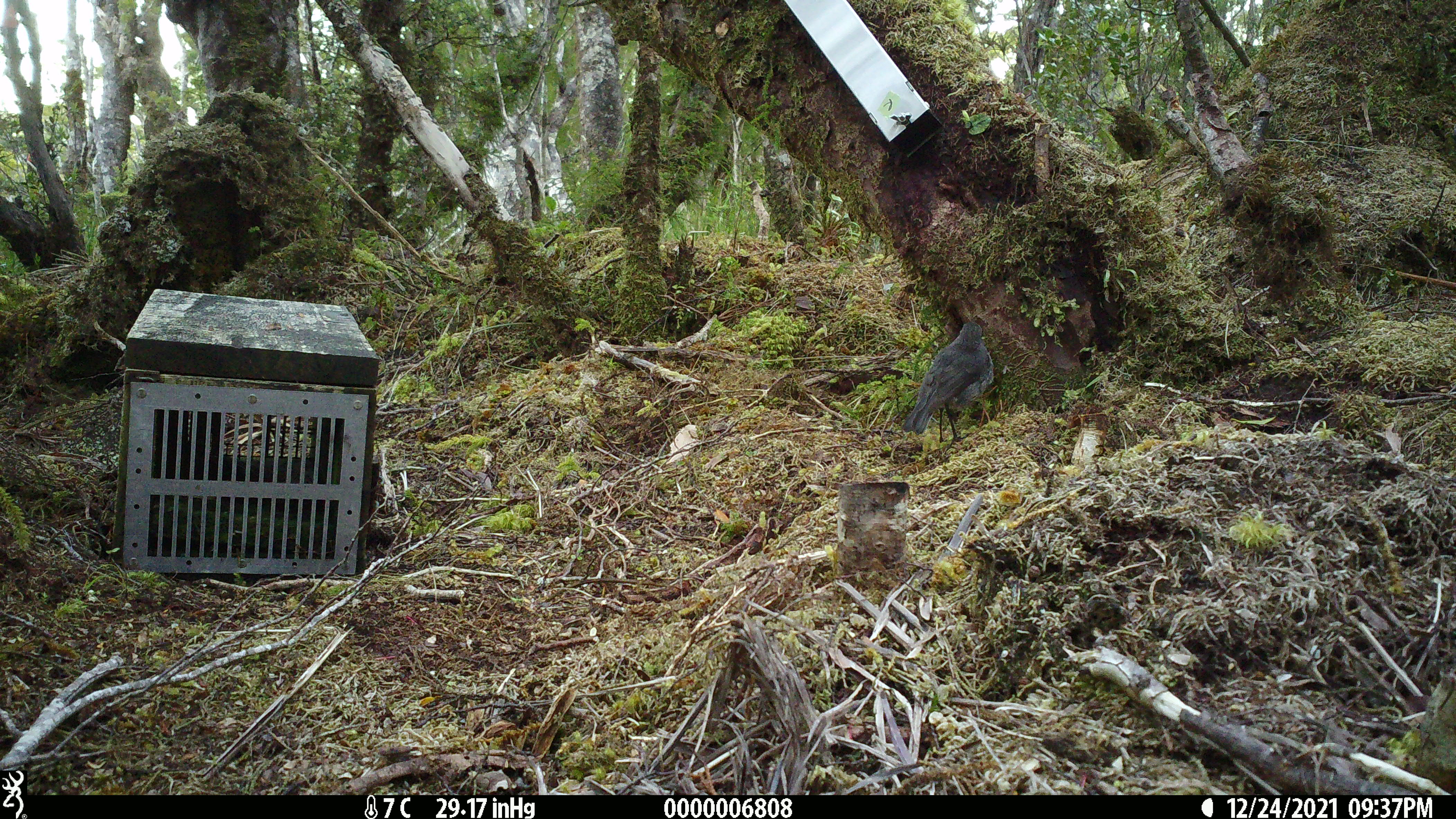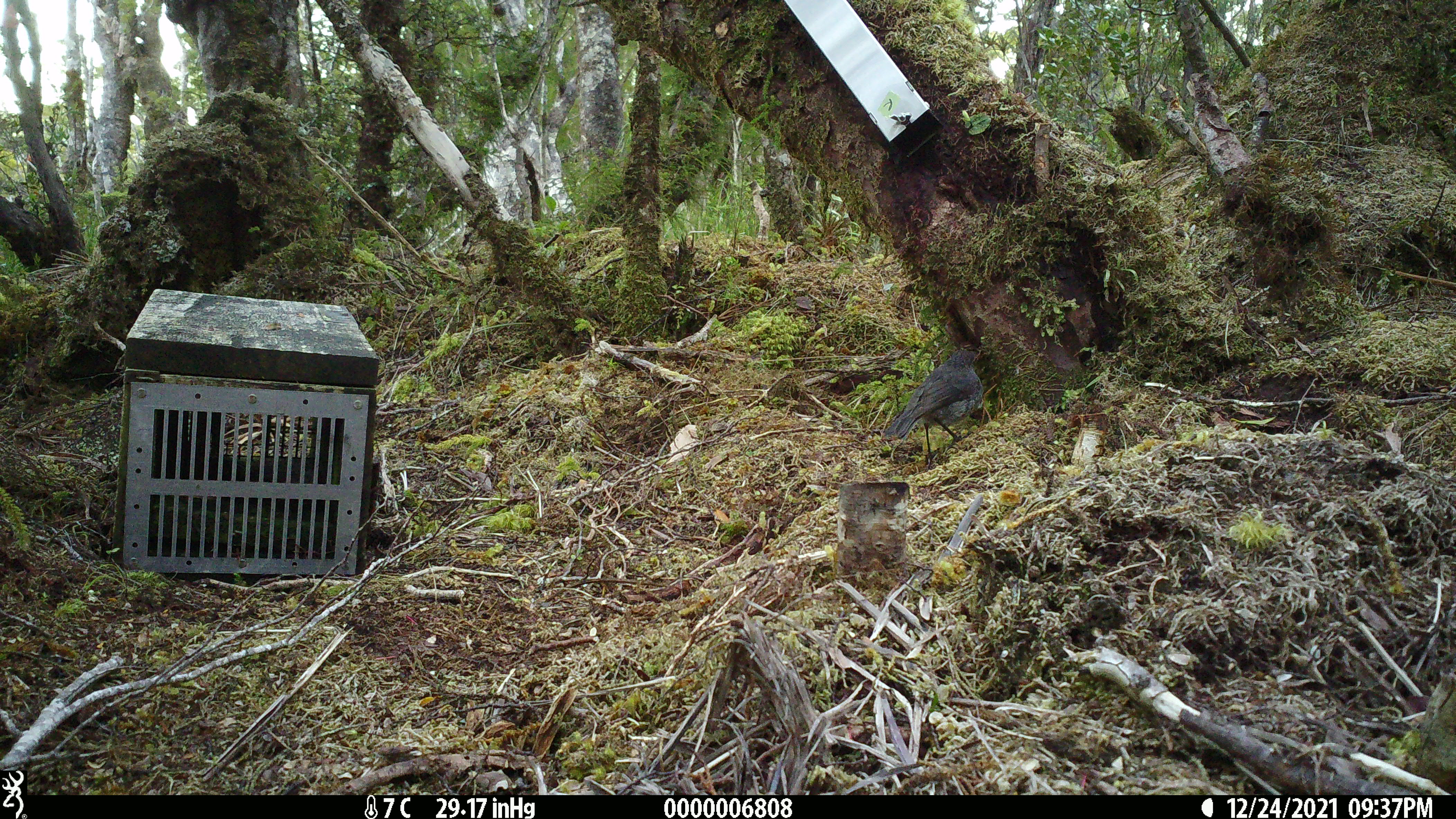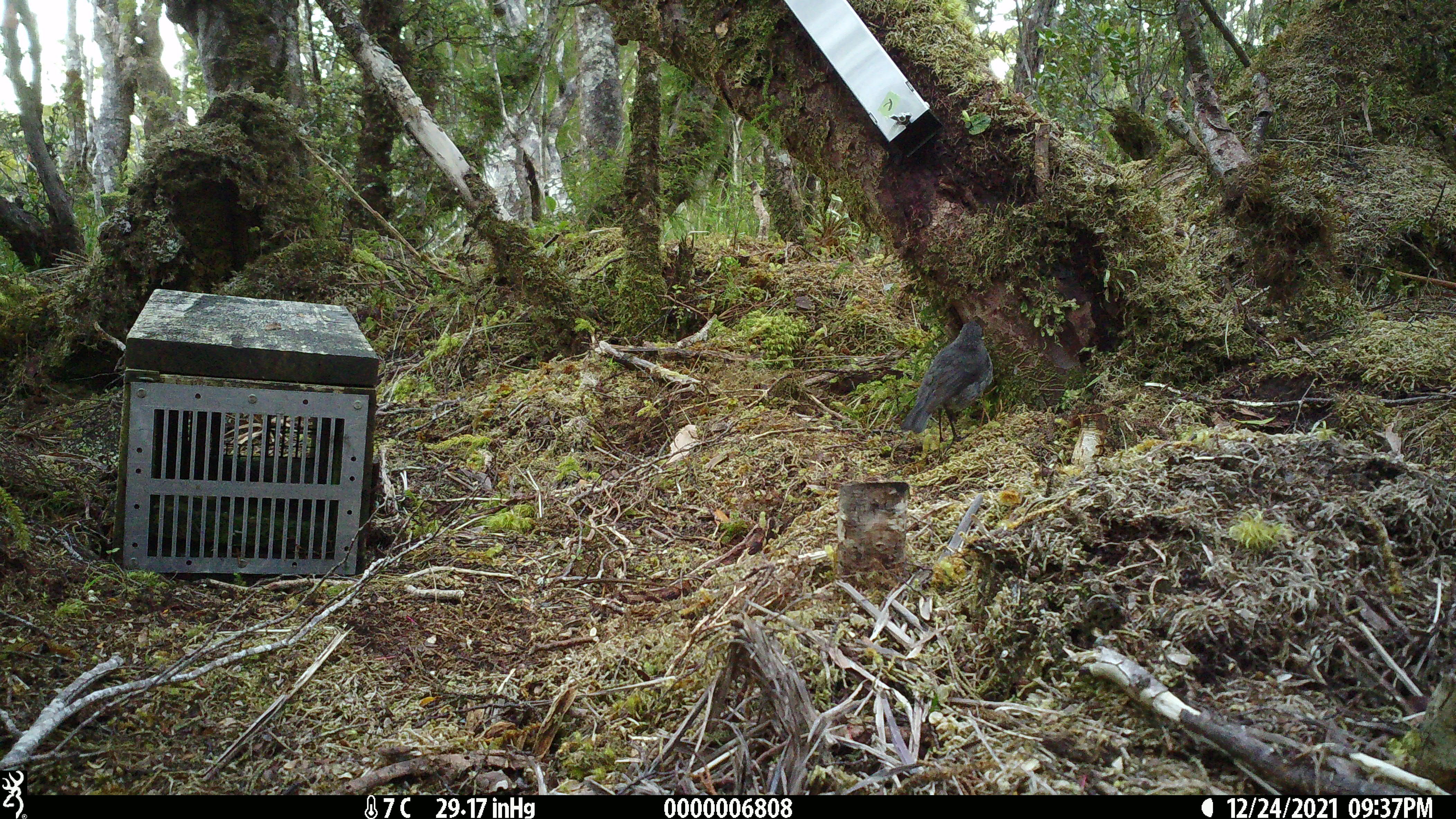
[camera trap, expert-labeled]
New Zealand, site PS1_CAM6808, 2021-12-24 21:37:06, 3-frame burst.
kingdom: Animalia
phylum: Chordata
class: Aves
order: Passeriformes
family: Petroicidae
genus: Petroica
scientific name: Petroica australis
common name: new zealand robin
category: robin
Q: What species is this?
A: Robin (new zealand robin) (Petroica australis).